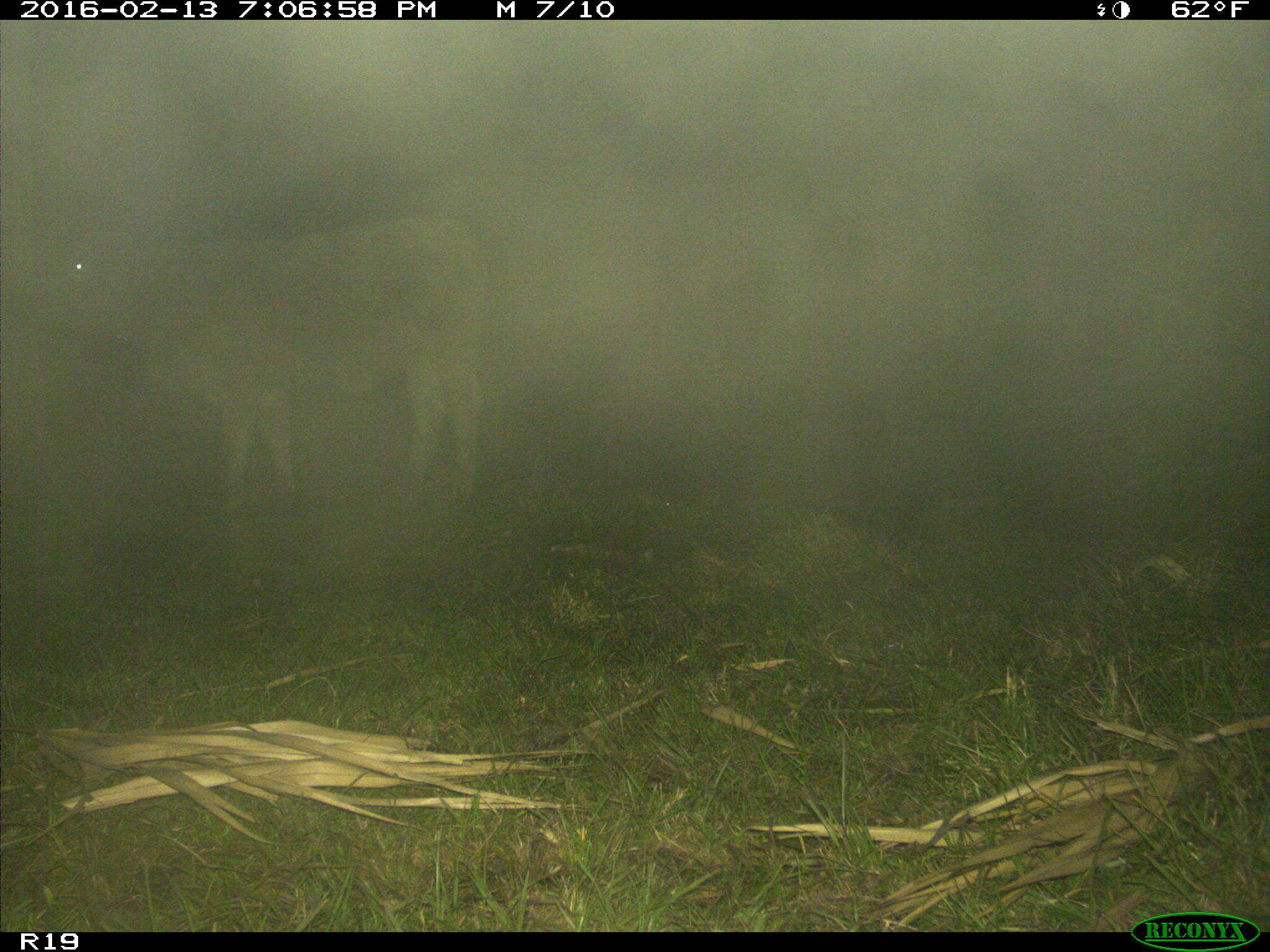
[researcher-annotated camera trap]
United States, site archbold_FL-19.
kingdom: Animalia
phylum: Chordata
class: Mammalia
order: Artiodactyla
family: Bovidae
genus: Bos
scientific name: Bos taurus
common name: domestic cow